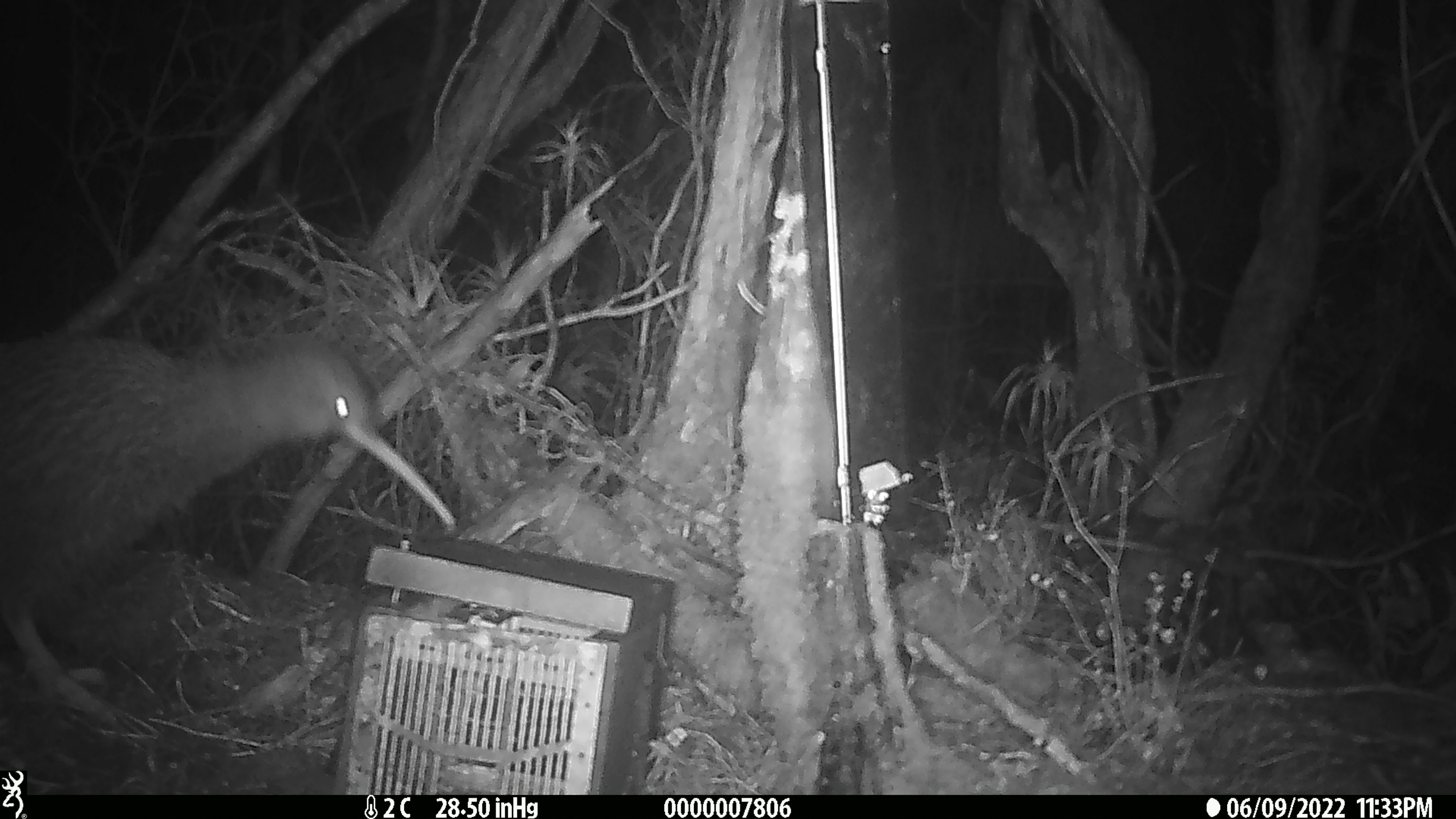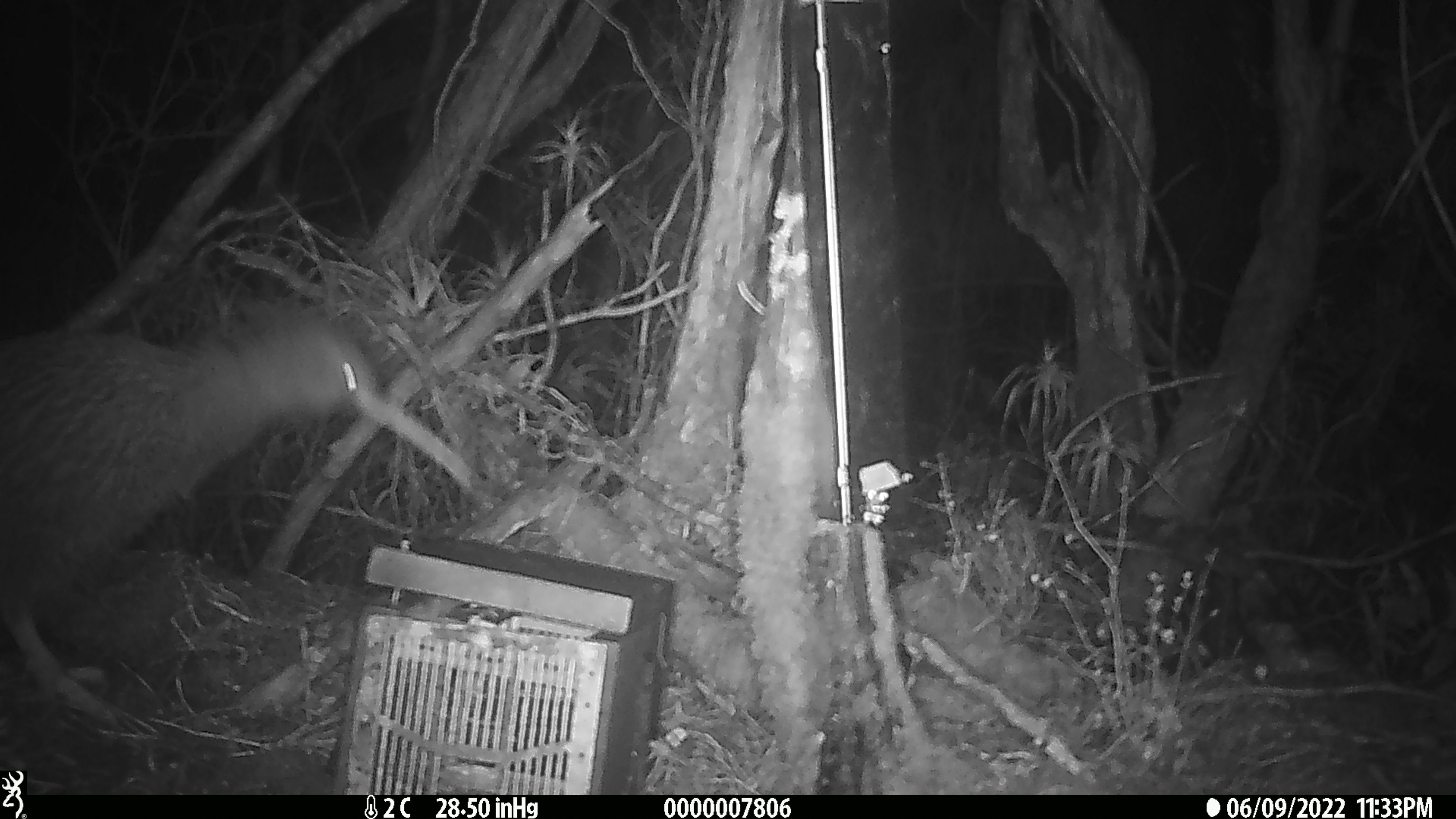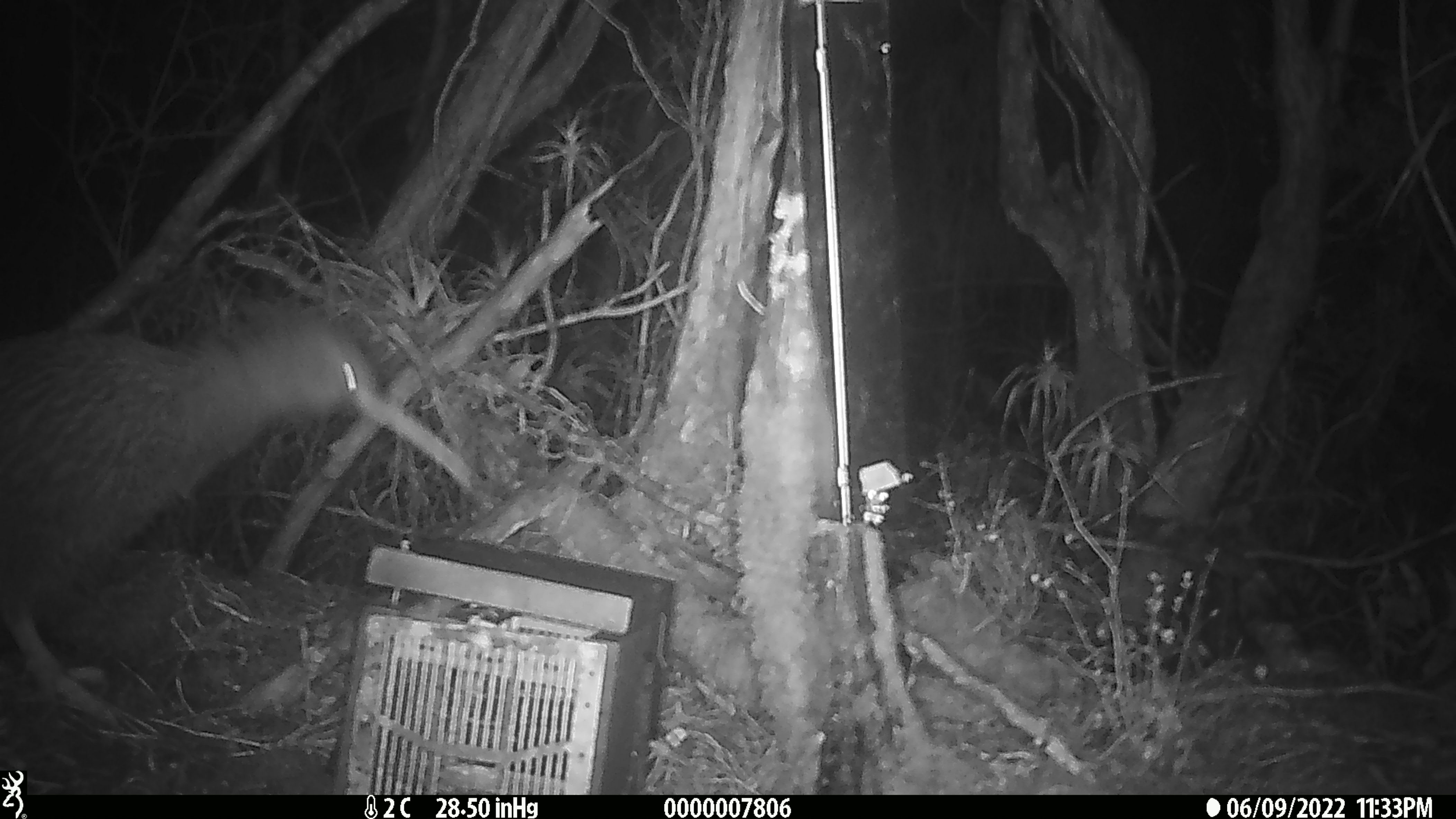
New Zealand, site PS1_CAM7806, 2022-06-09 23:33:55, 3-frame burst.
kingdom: Animalia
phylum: Chordata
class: Aves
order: Apterygiformes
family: Apterygidae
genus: Apteryx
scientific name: Apteryx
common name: kiwi